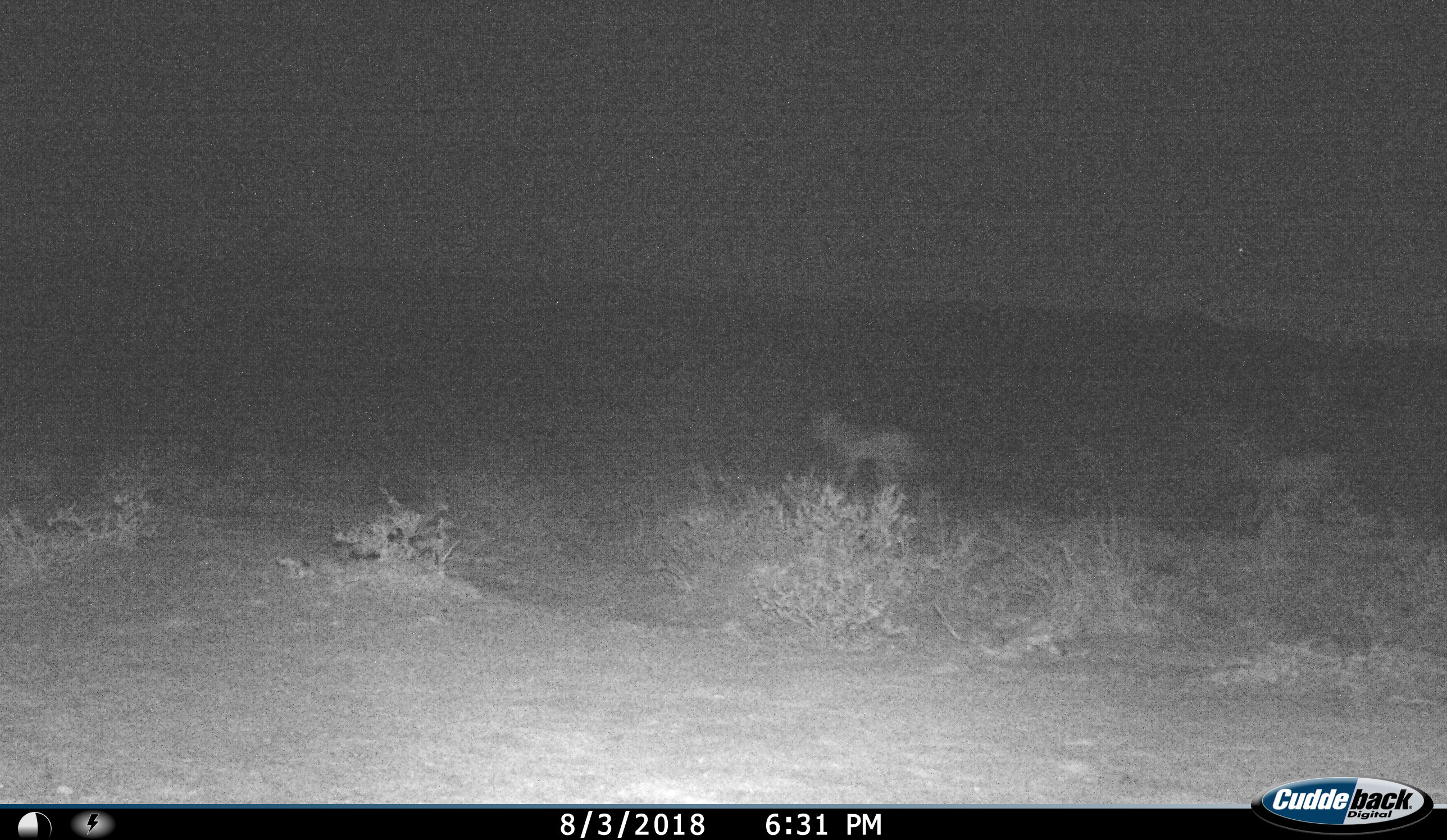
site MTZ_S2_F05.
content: unidentified animal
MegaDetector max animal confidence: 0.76